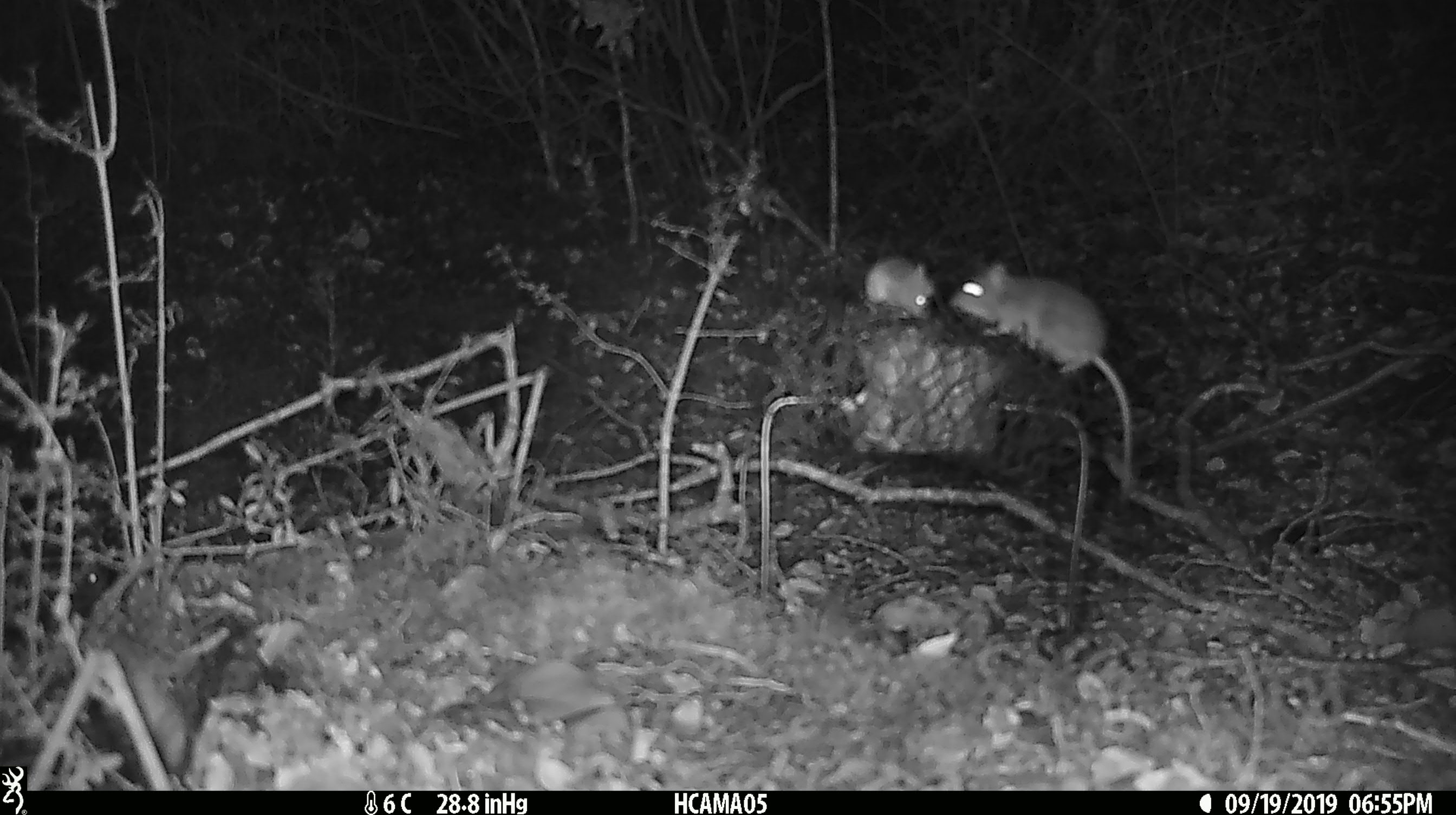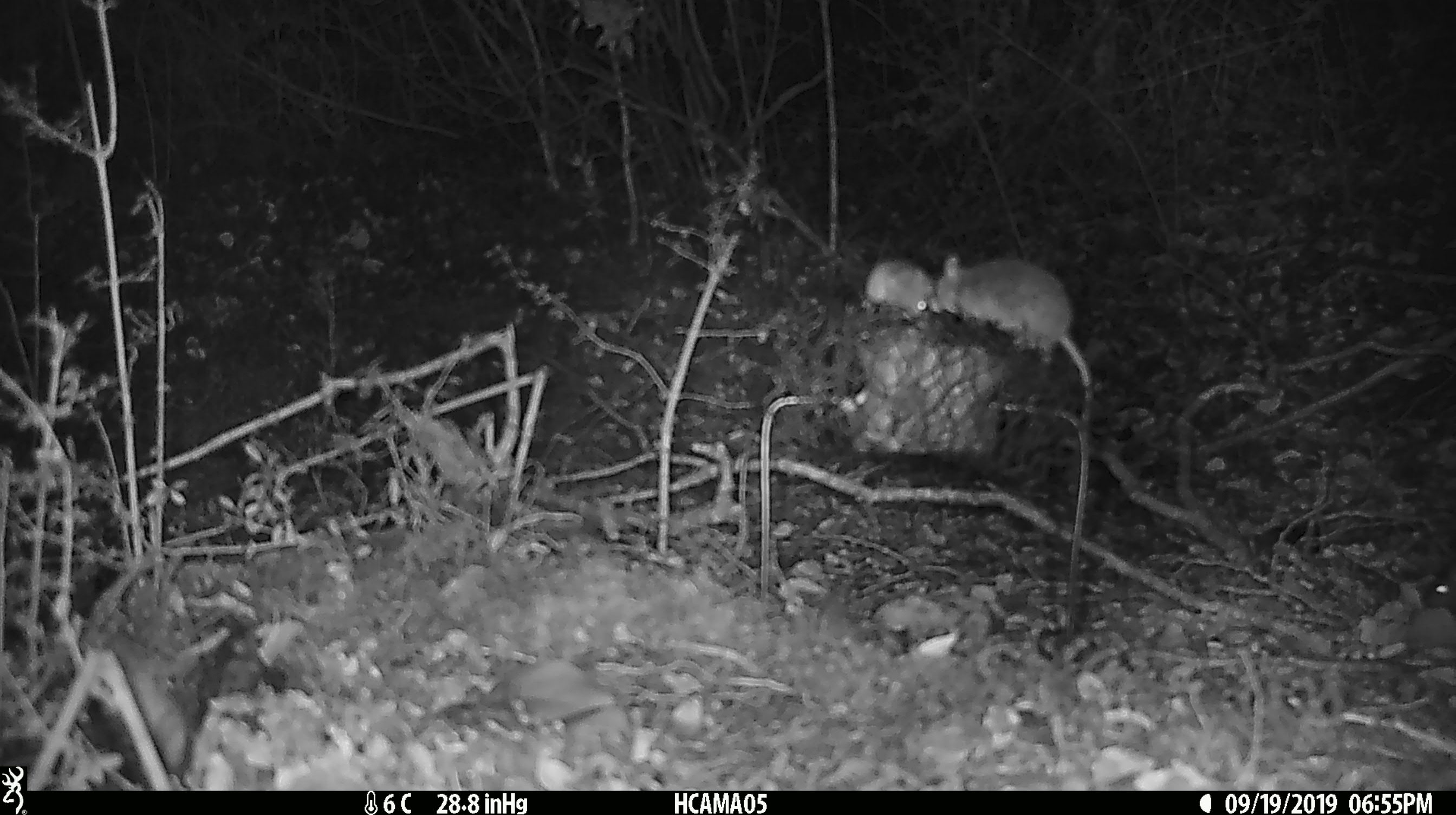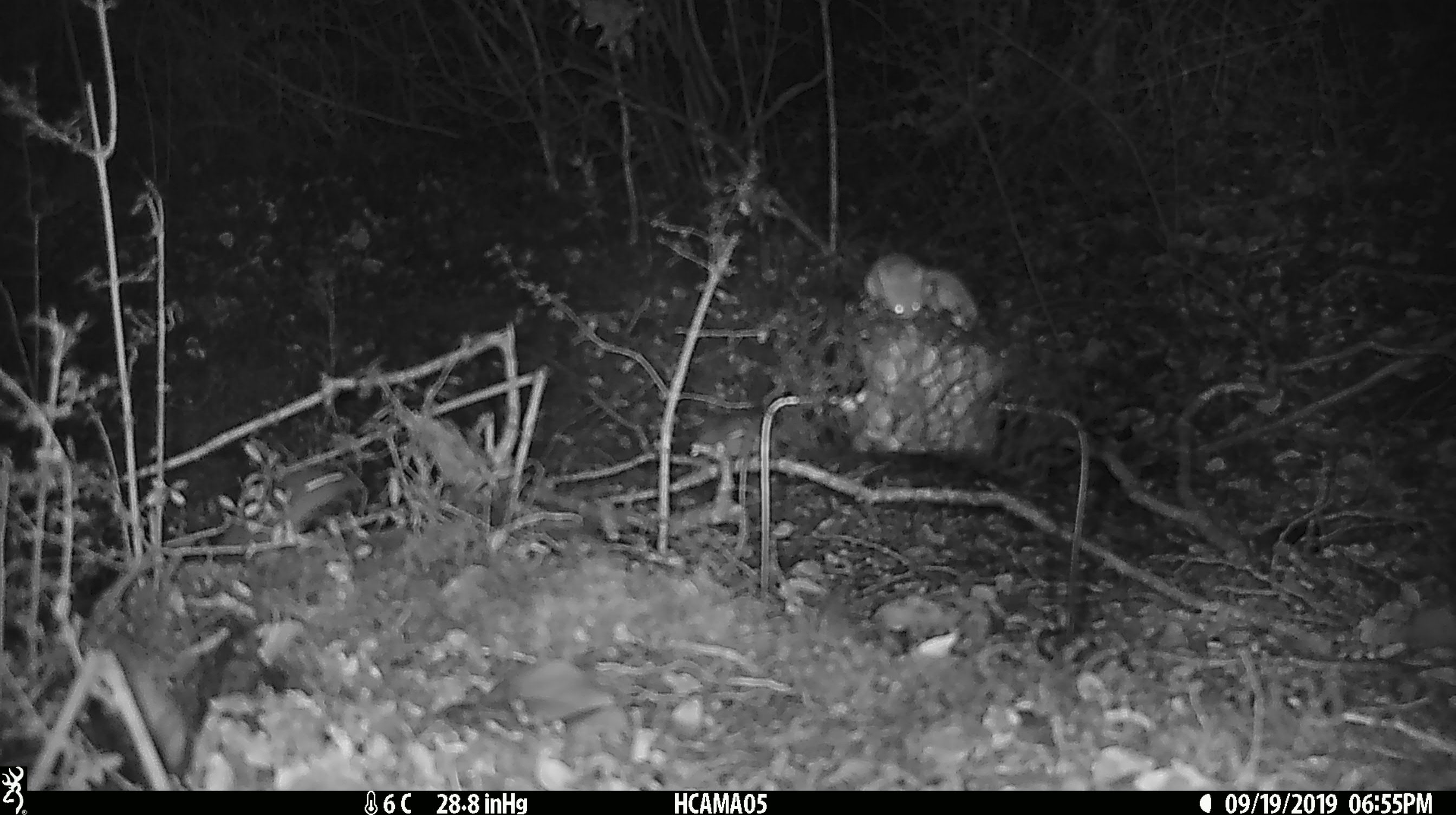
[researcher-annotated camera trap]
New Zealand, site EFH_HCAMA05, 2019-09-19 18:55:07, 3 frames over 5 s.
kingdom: Animalia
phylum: Chordata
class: Mammalia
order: Rodentia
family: Muridae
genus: Mus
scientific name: Mus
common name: mouse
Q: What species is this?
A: Mouse (Mus).